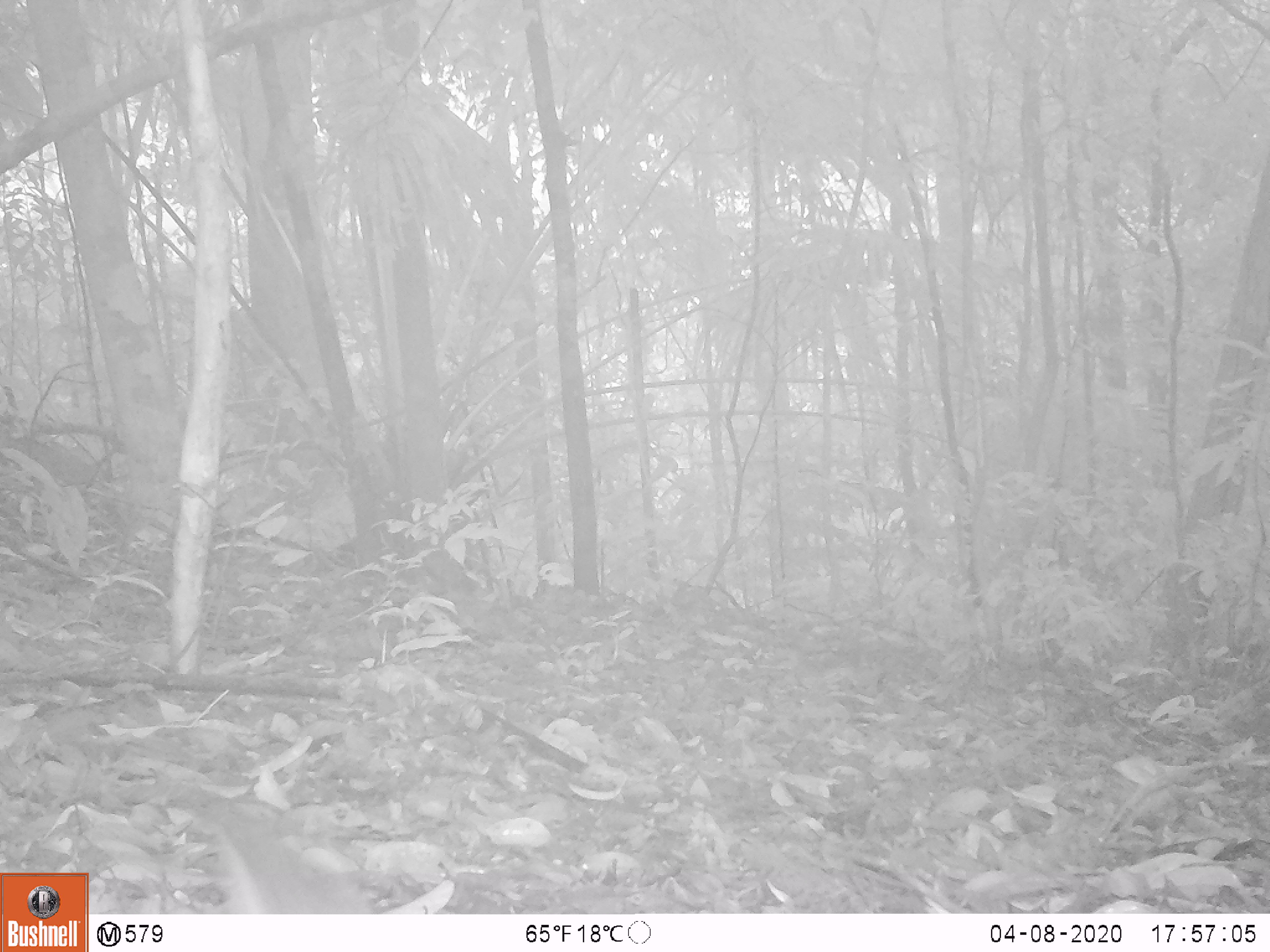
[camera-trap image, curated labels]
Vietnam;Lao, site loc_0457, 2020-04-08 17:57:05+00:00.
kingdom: Animalia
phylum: Chordata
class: Aves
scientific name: Aves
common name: bird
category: unidentified bird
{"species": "unidentified bird (bird) (Aves)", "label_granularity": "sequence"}